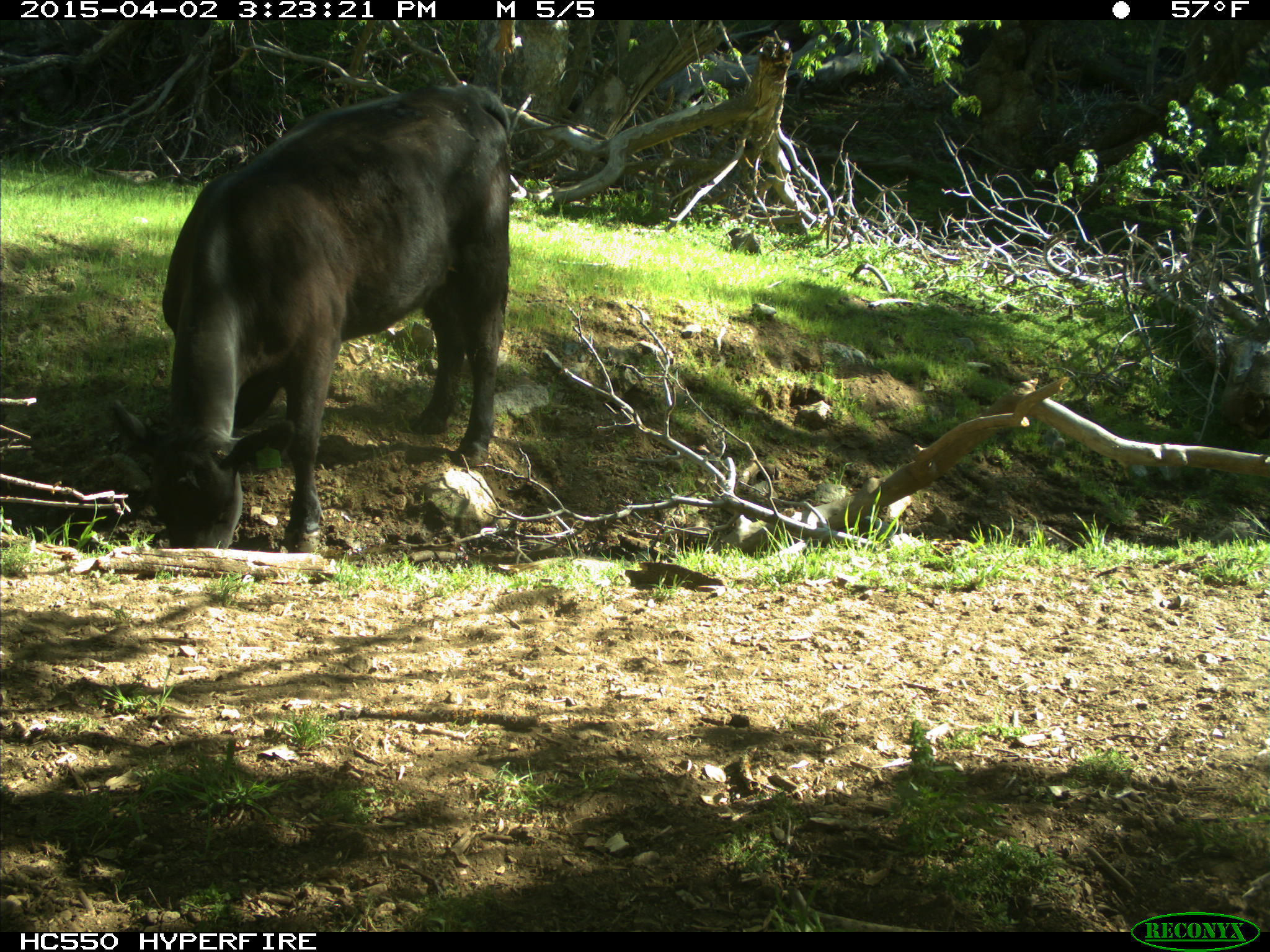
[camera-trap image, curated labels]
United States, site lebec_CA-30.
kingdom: Animalia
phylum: Chordata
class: Mammalia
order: Artiodactyla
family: Bovidae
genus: Bos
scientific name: Bos taurus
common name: domestic cow